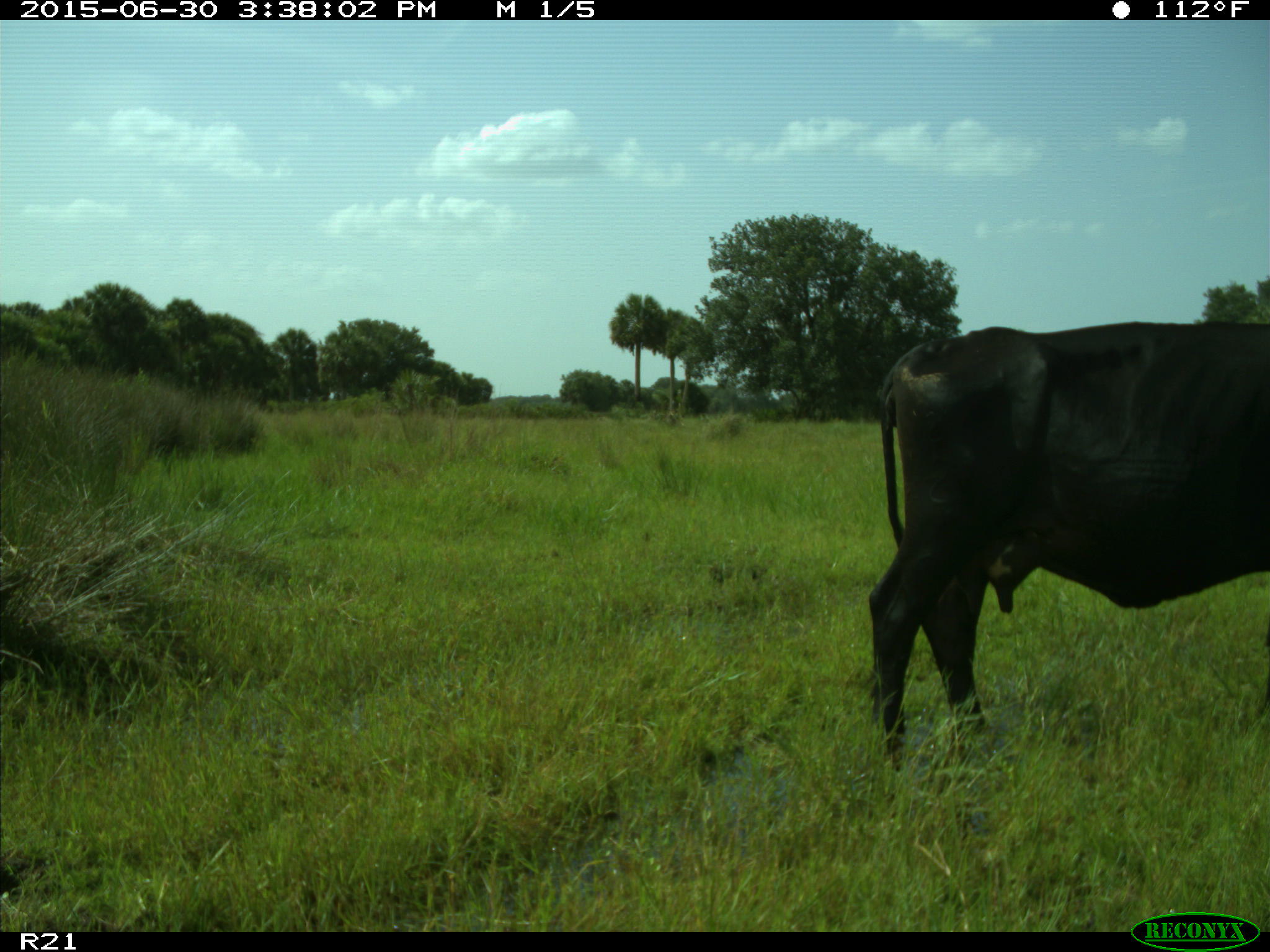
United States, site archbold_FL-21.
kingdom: Animalia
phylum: Chordata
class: Mammalia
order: Artiodactyla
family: Bovidae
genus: Bos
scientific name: Bos taurus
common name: domestic cow